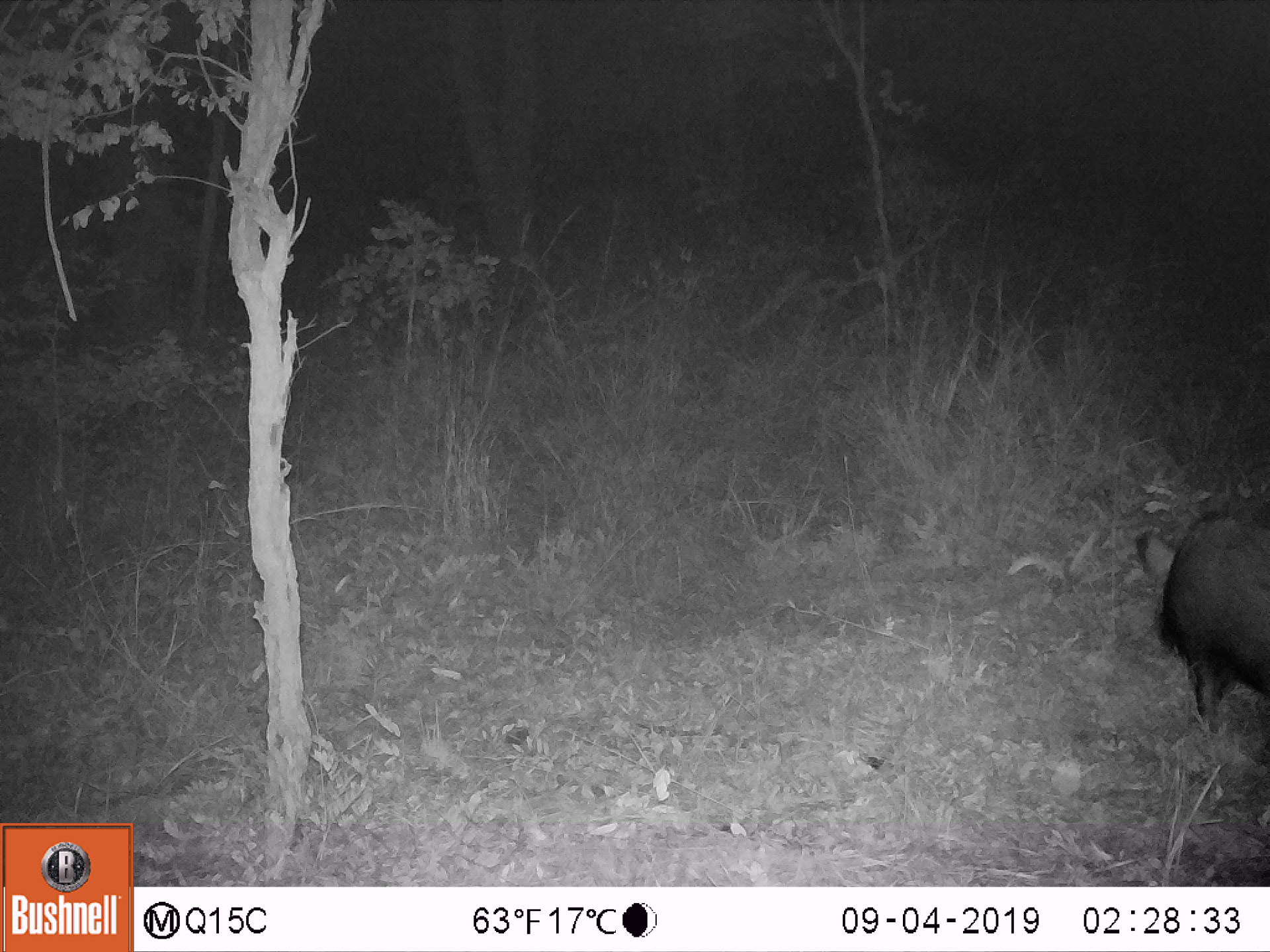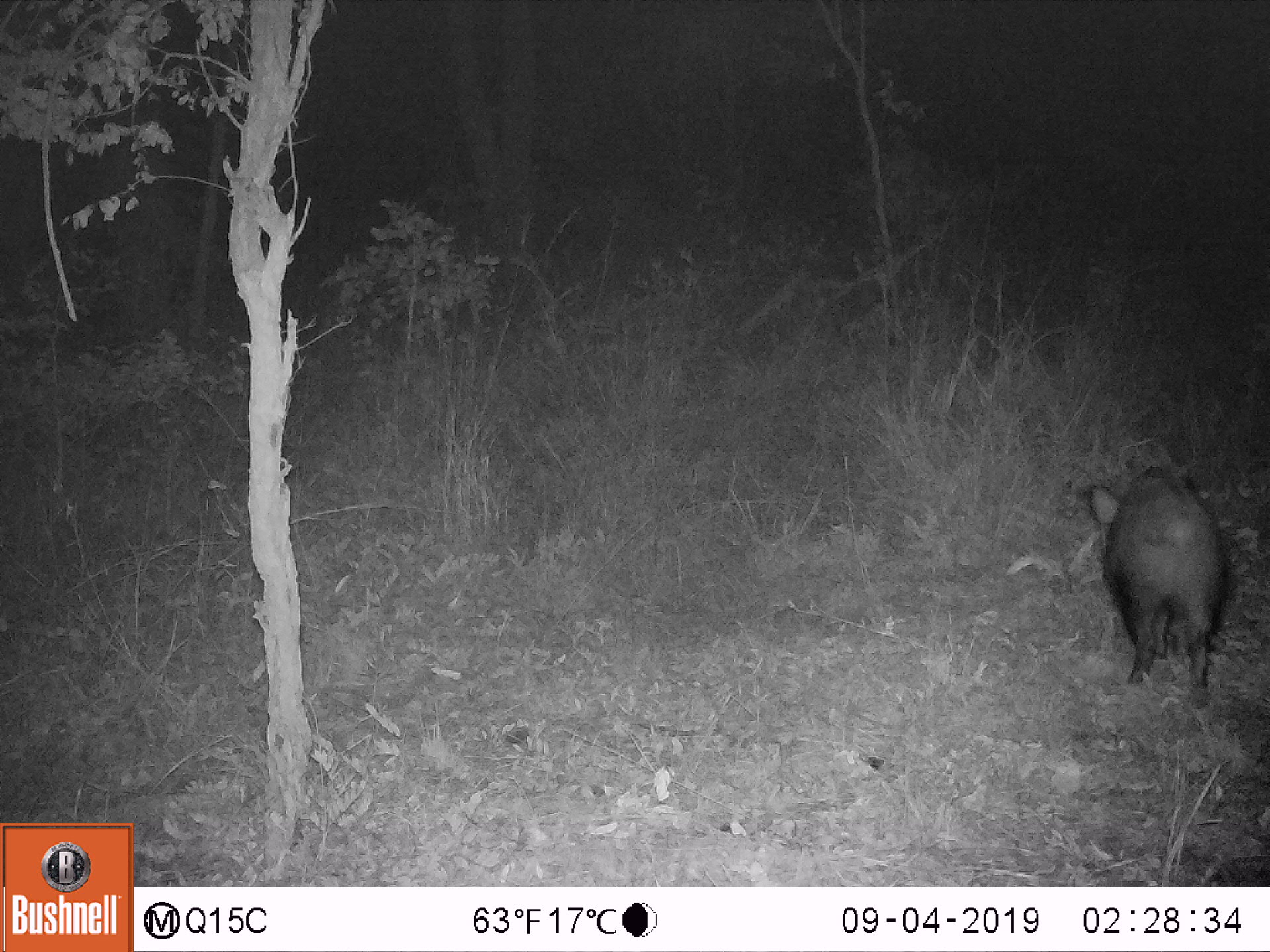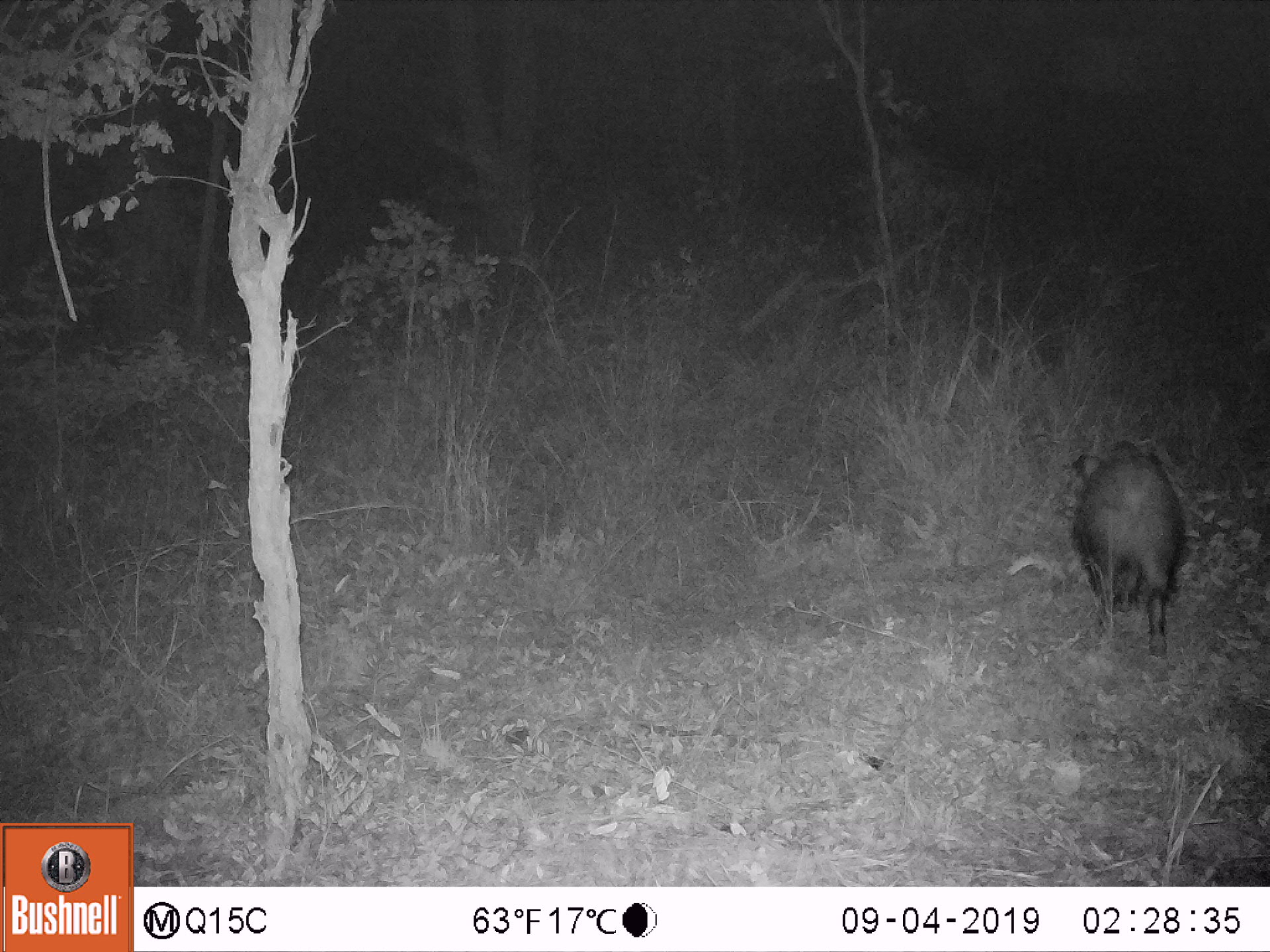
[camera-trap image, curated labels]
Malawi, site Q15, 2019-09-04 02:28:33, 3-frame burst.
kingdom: Animalia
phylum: Chordata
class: Mammalia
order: Artiodactyla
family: Suidae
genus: Potamochoerus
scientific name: Potamochoerus larvatus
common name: bushpig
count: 1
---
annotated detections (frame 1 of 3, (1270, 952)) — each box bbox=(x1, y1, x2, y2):
bushpig: bbox=(1142, 505, 1264, 728)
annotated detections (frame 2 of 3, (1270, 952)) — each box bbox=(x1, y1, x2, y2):
bushpig: bbox=(1083, 463, 1237, 706)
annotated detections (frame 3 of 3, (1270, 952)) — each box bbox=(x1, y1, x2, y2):
bushpig: bbox=(1068, 443, 1183, 651)